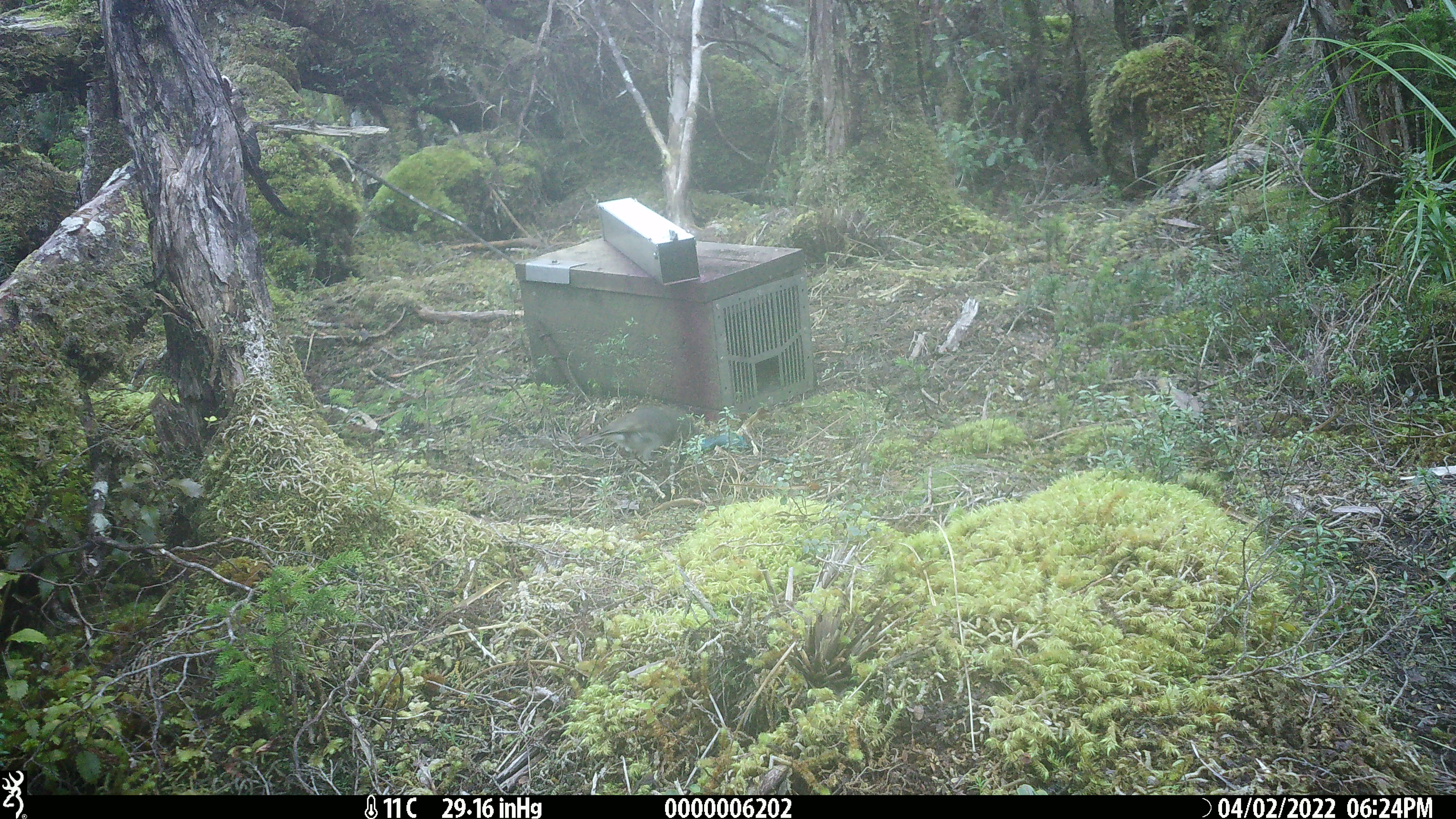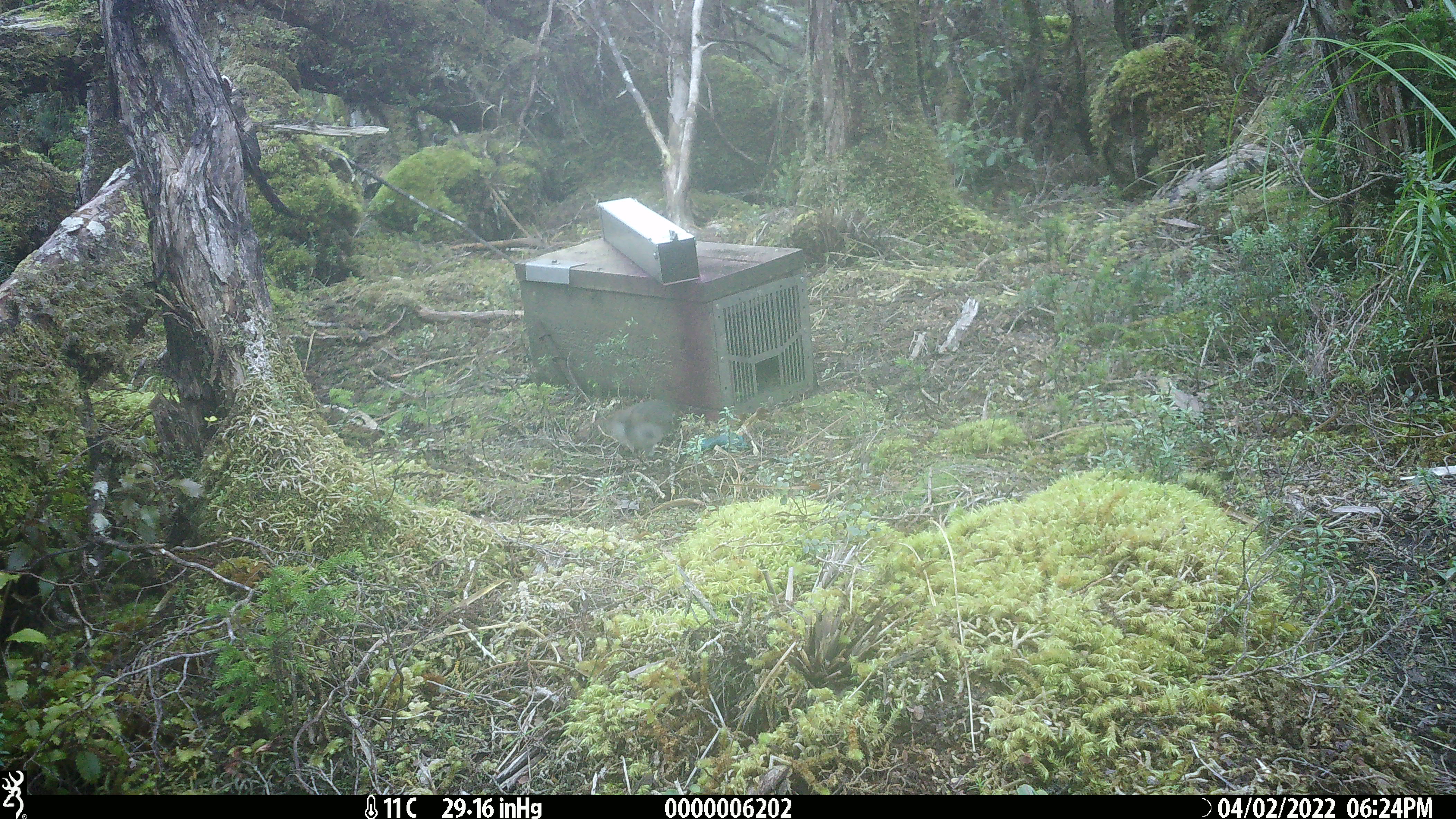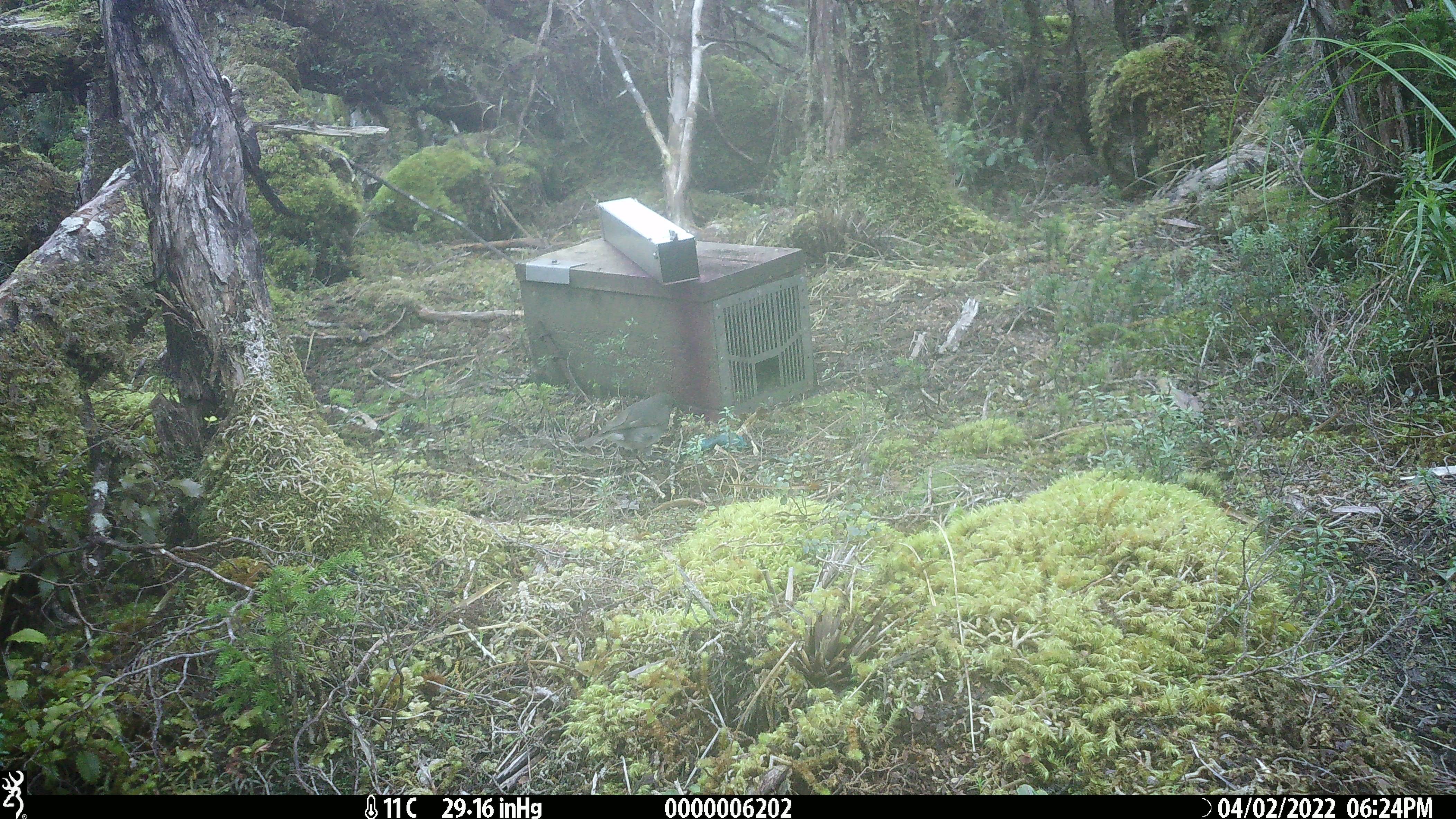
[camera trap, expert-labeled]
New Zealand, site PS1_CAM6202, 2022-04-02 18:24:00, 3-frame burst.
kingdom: Animalia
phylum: Chordata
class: Aves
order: Passeriformes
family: Petroicidae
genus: Petroica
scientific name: Petroica australis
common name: new zealand robin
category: robin